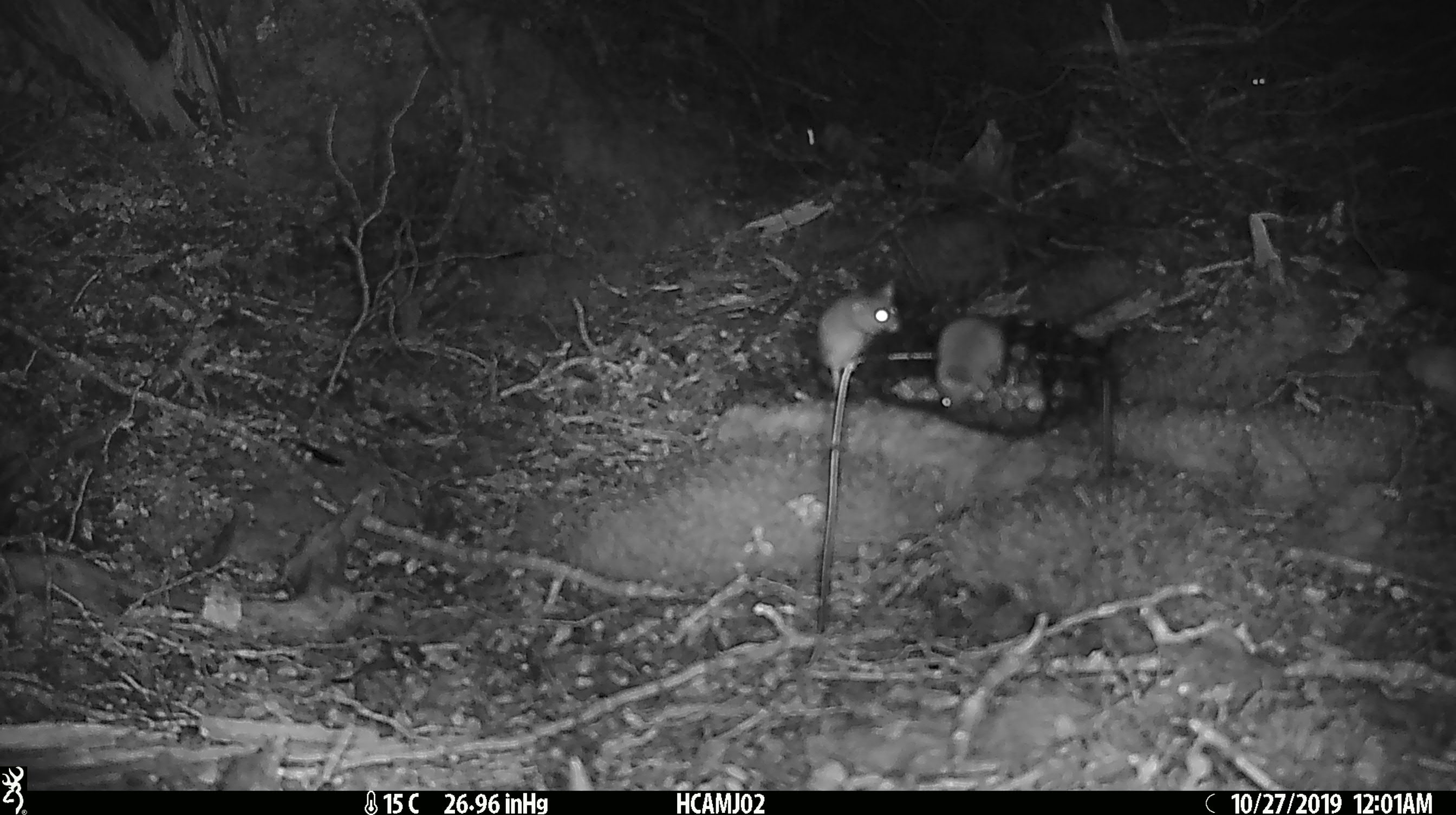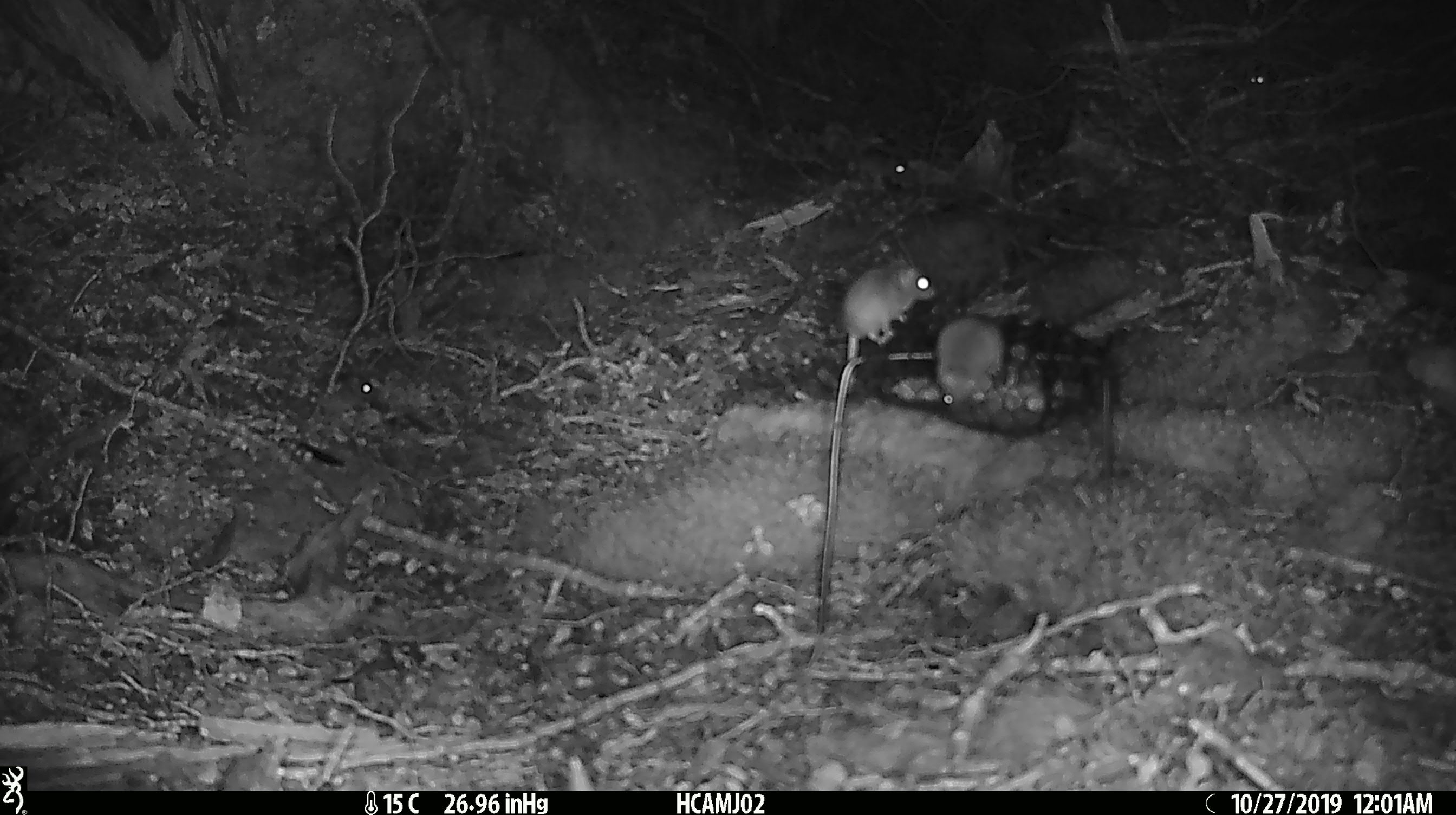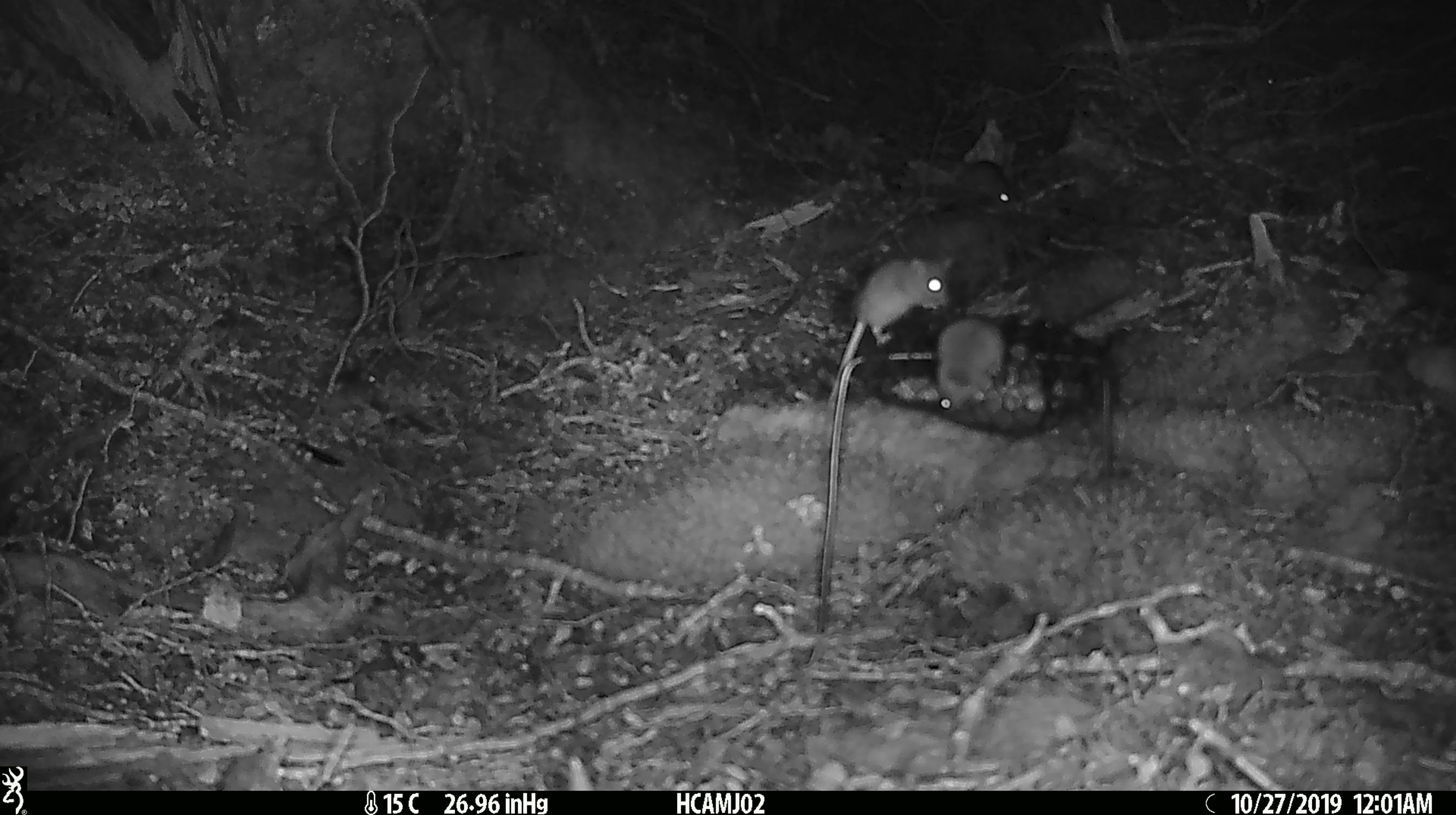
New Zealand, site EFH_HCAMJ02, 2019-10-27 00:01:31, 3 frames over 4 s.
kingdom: Animalia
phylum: Chordata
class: Mammalia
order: Rodentia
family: Muridae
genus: Mus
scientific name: Mus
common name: mouse